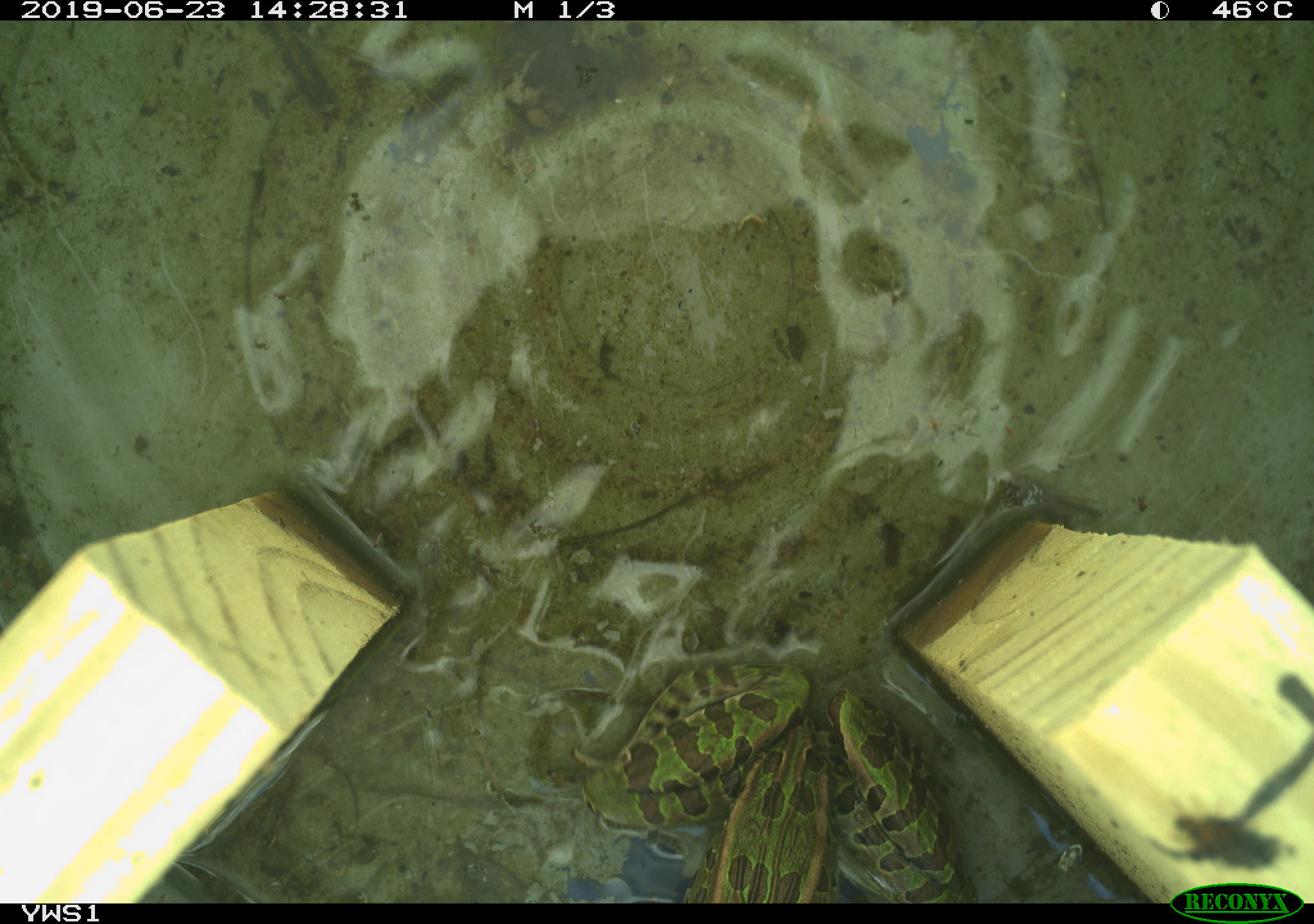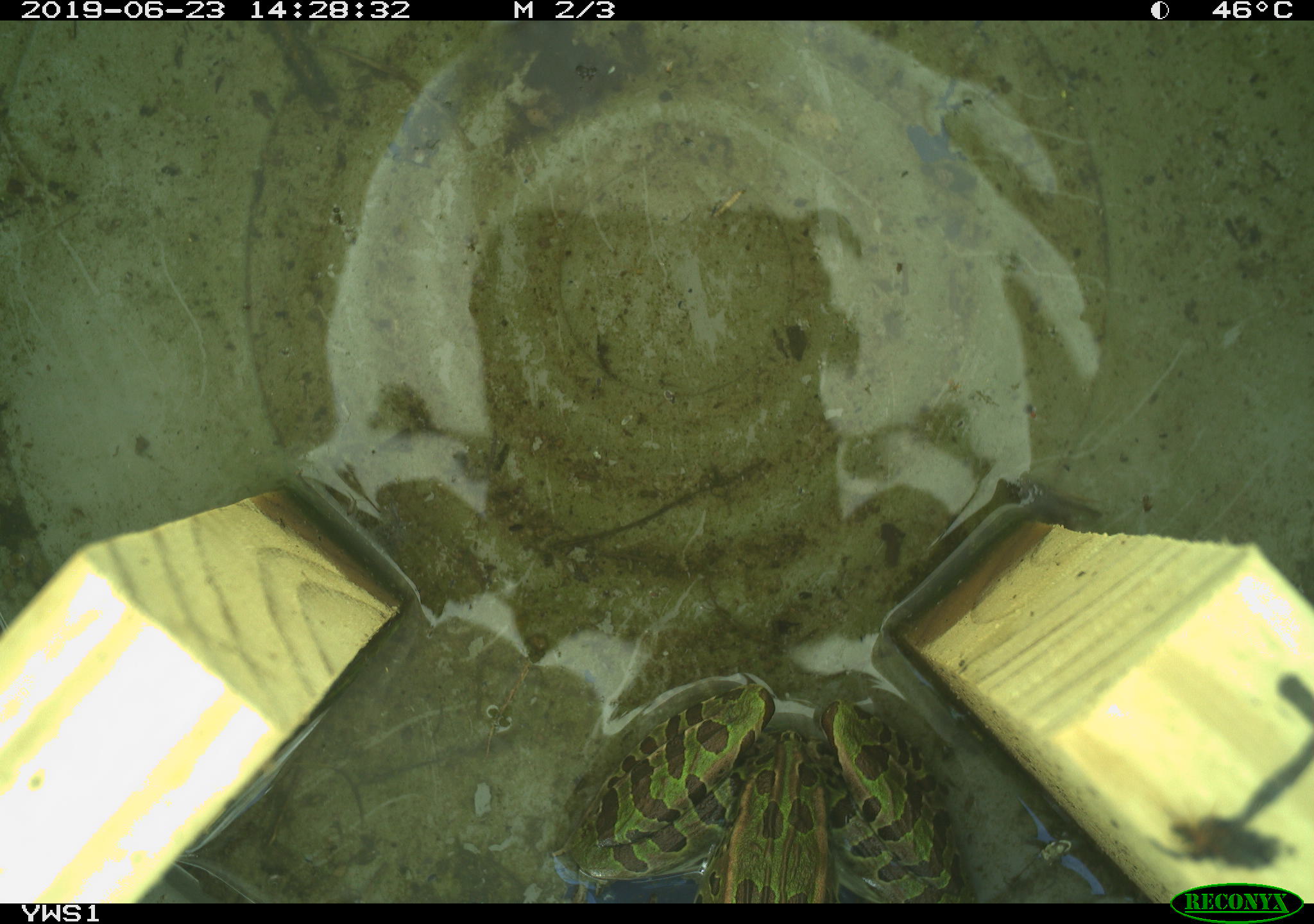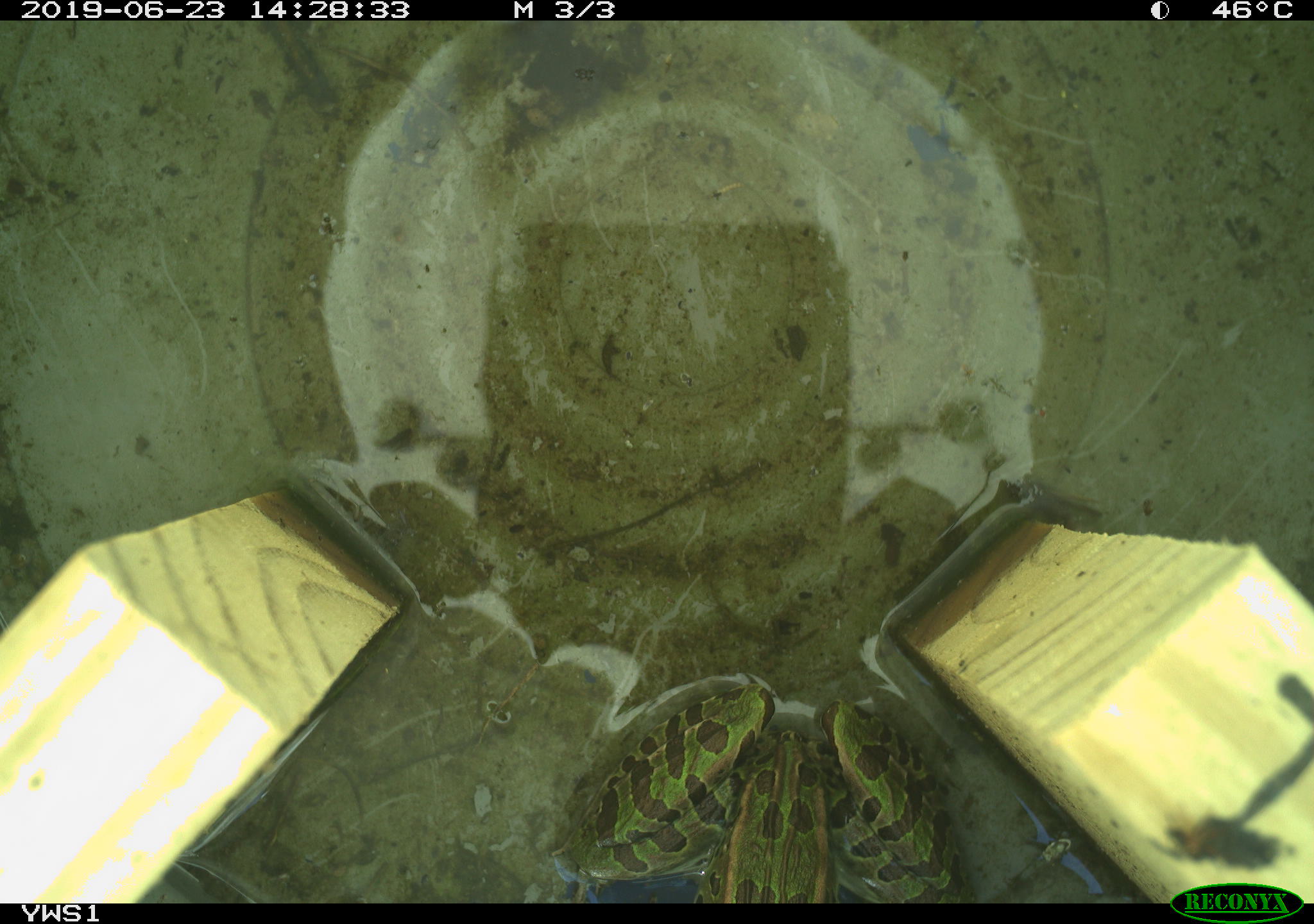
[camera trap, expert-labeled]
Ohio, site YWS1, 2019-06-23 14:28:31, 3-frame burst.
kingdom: Animalia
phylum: Chordata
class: Amphibia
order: Anura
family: Ranidae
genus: Lithobates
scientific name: Lithobates pipiens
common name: northern leopard frog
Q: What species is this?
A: Northern leopard frog (Lithobates pipiens).